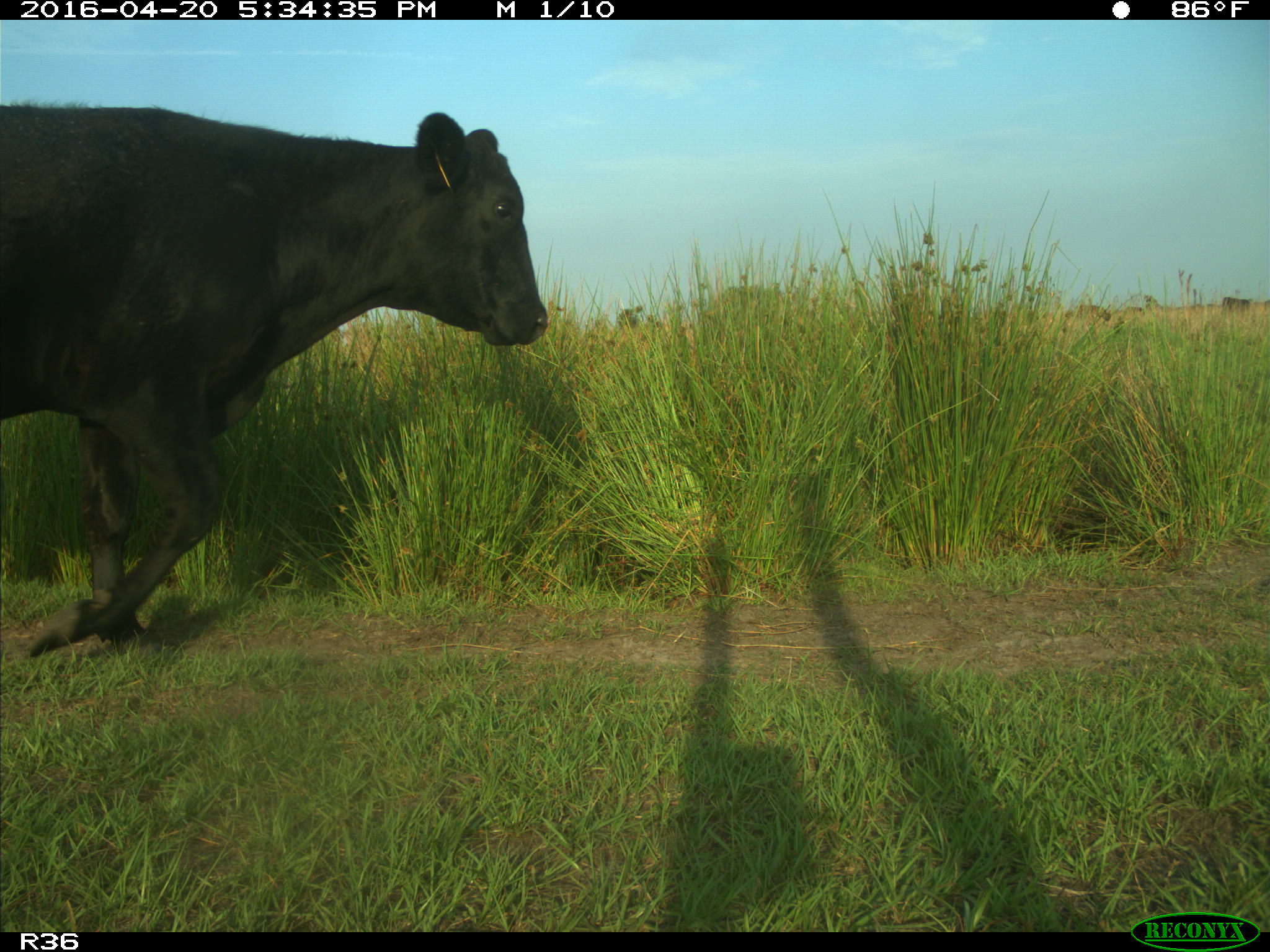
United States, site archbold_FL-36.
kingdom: Animalia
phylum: Chordata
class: Mammalia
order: Artiodactyla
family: Bovidae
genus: Bos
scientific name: Bos taurus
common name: domestic cow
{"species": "Bos taurus (domestic cow)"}